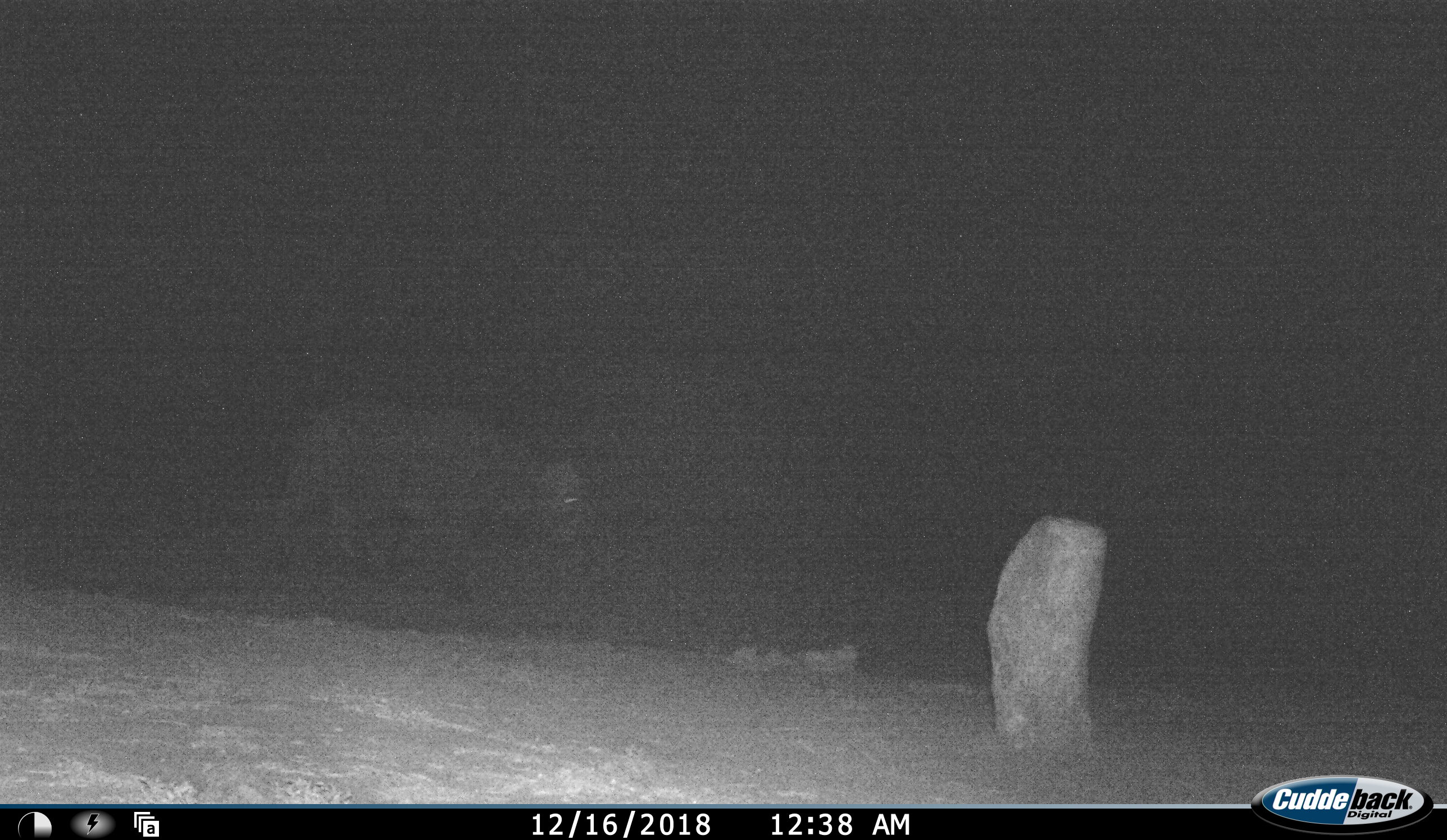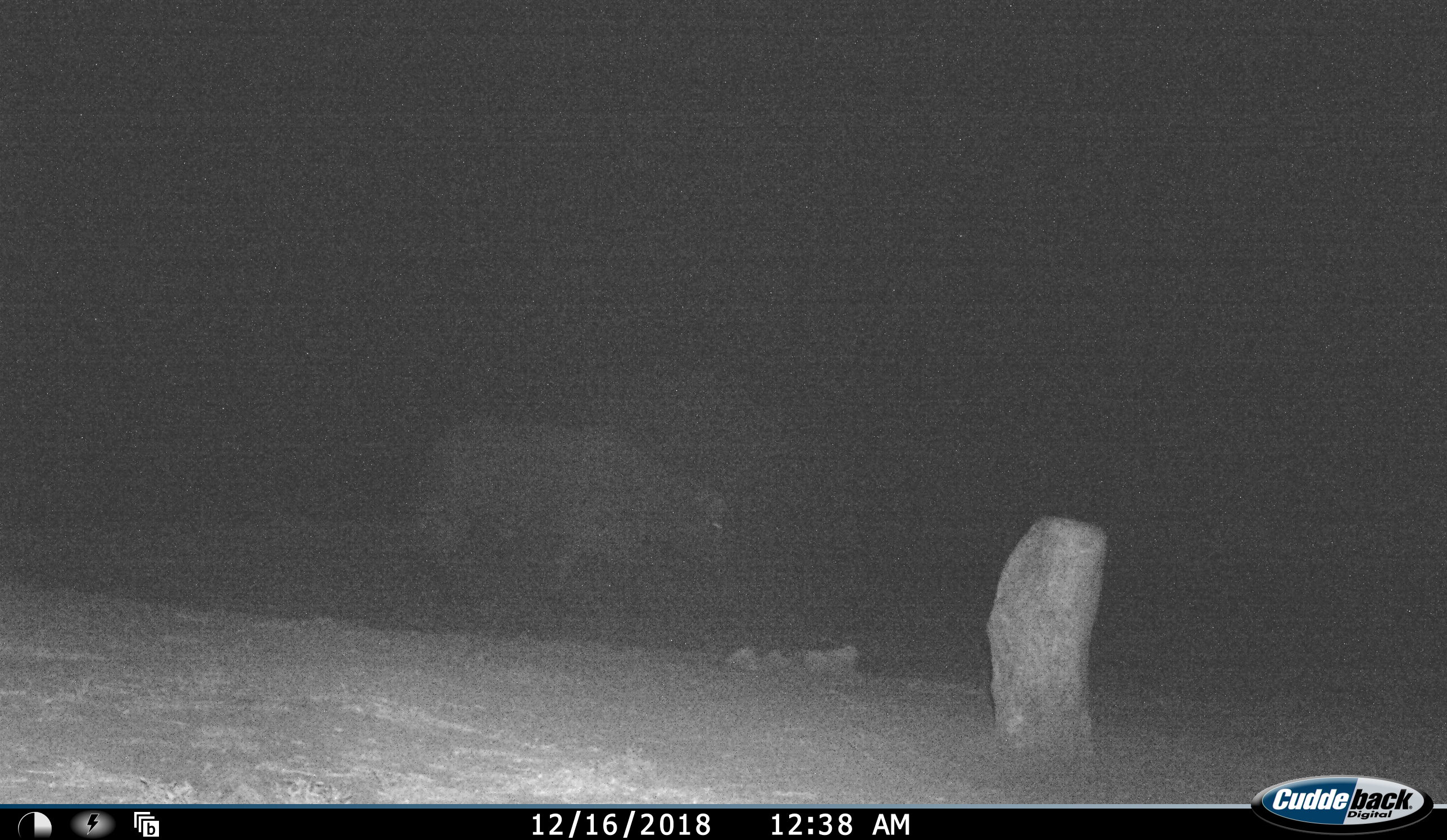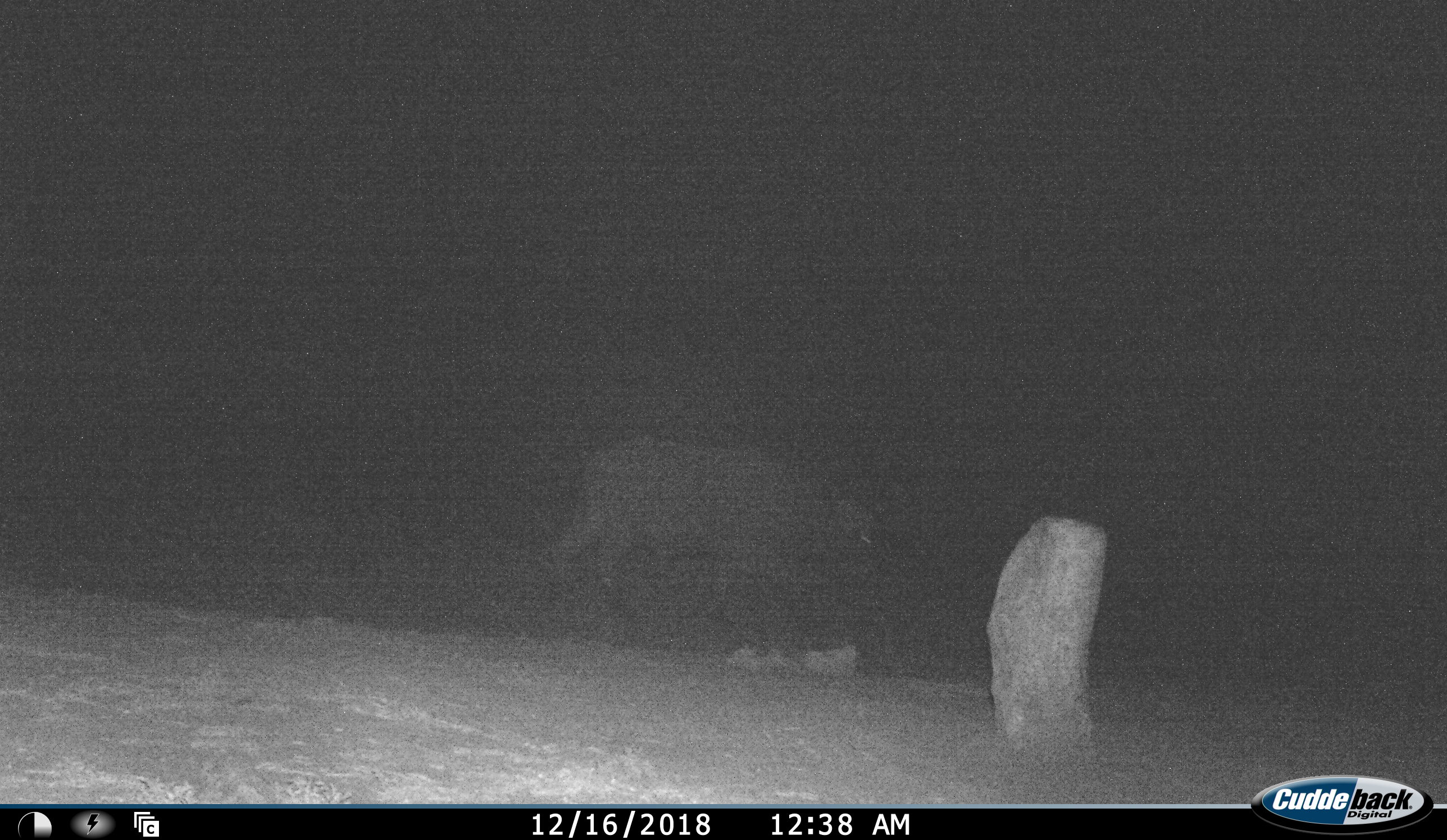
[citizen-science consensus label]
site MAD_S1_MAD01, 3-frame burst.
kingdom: Animalia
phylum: Chordata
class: Mammalia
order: Artiodactyla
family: Bovidae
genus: Syncerus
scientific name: Syncerus caffer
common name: african buffalo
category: buffalo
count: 1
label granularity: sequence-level